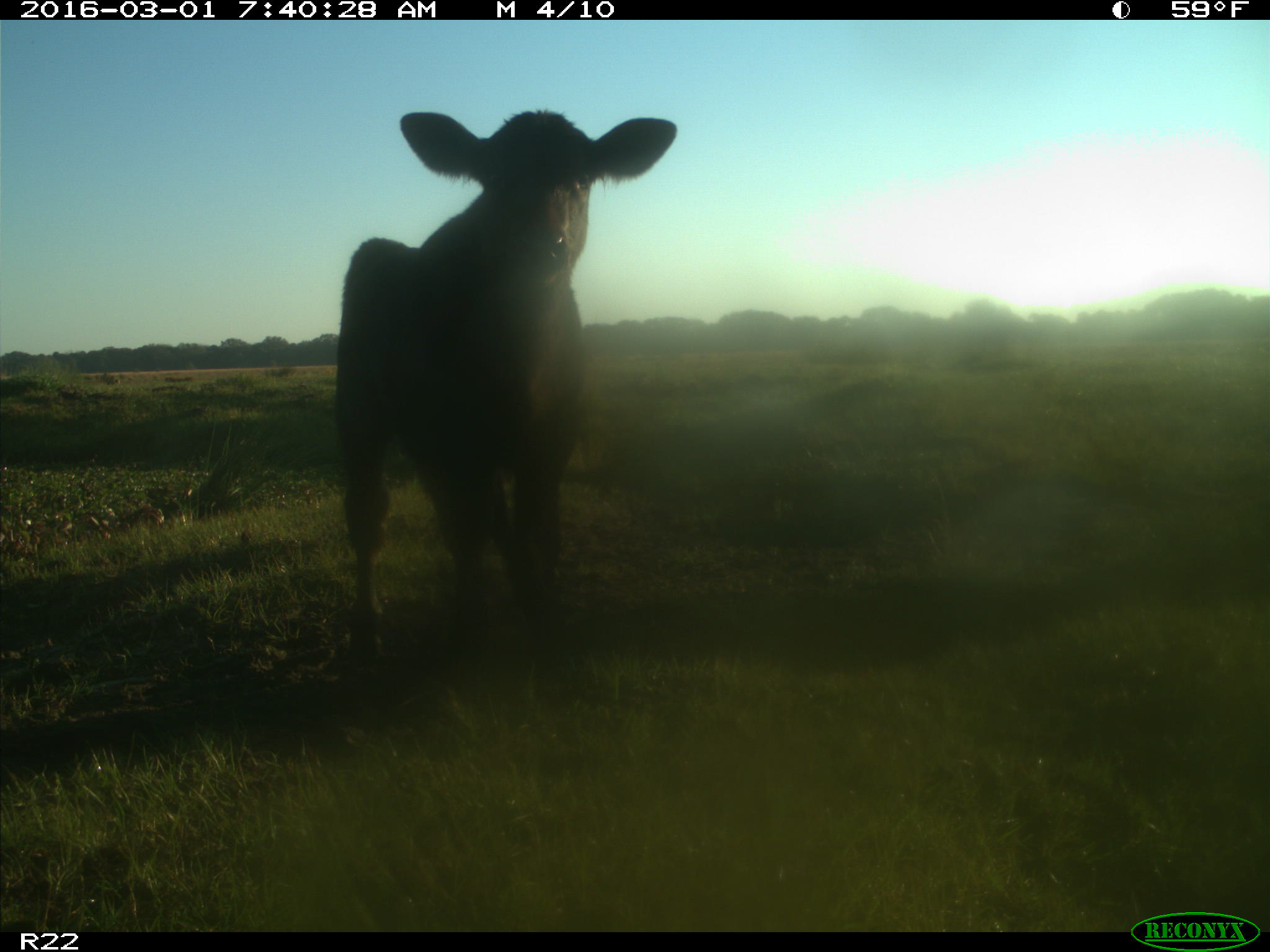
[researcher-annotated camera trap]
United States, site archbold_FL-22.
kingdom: Animalia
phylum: Chordata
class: Mammalia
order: Artiodactyla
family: Bovidae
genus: Bos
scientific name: Bos taurus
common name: domestic cow